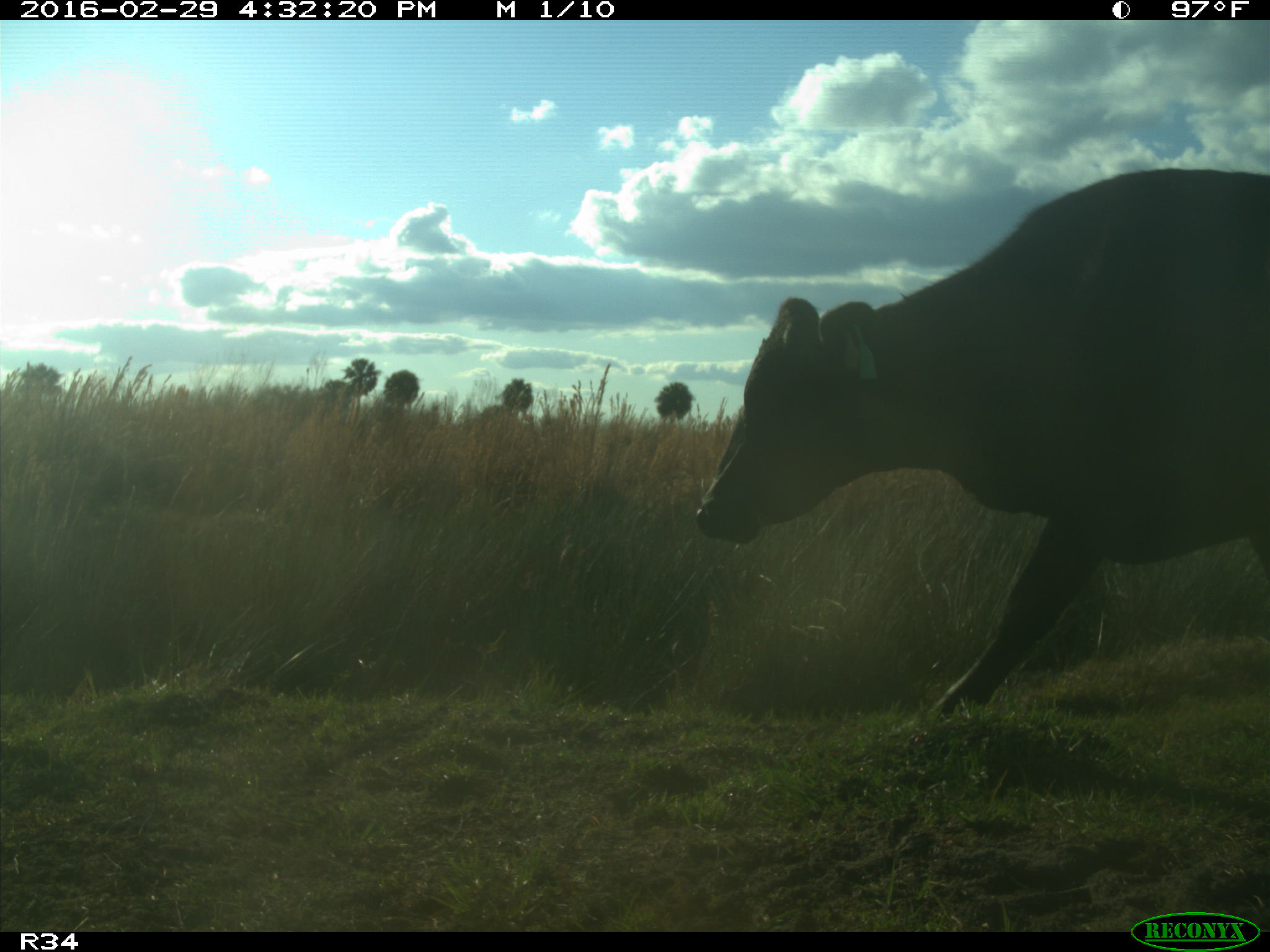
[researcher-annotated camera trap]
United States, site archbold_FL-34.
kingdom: Animalia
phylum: Chordata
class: Mammalia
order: Artiodactyla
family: Bovidae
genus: Bos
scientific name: Bos taurus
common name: domestic cow